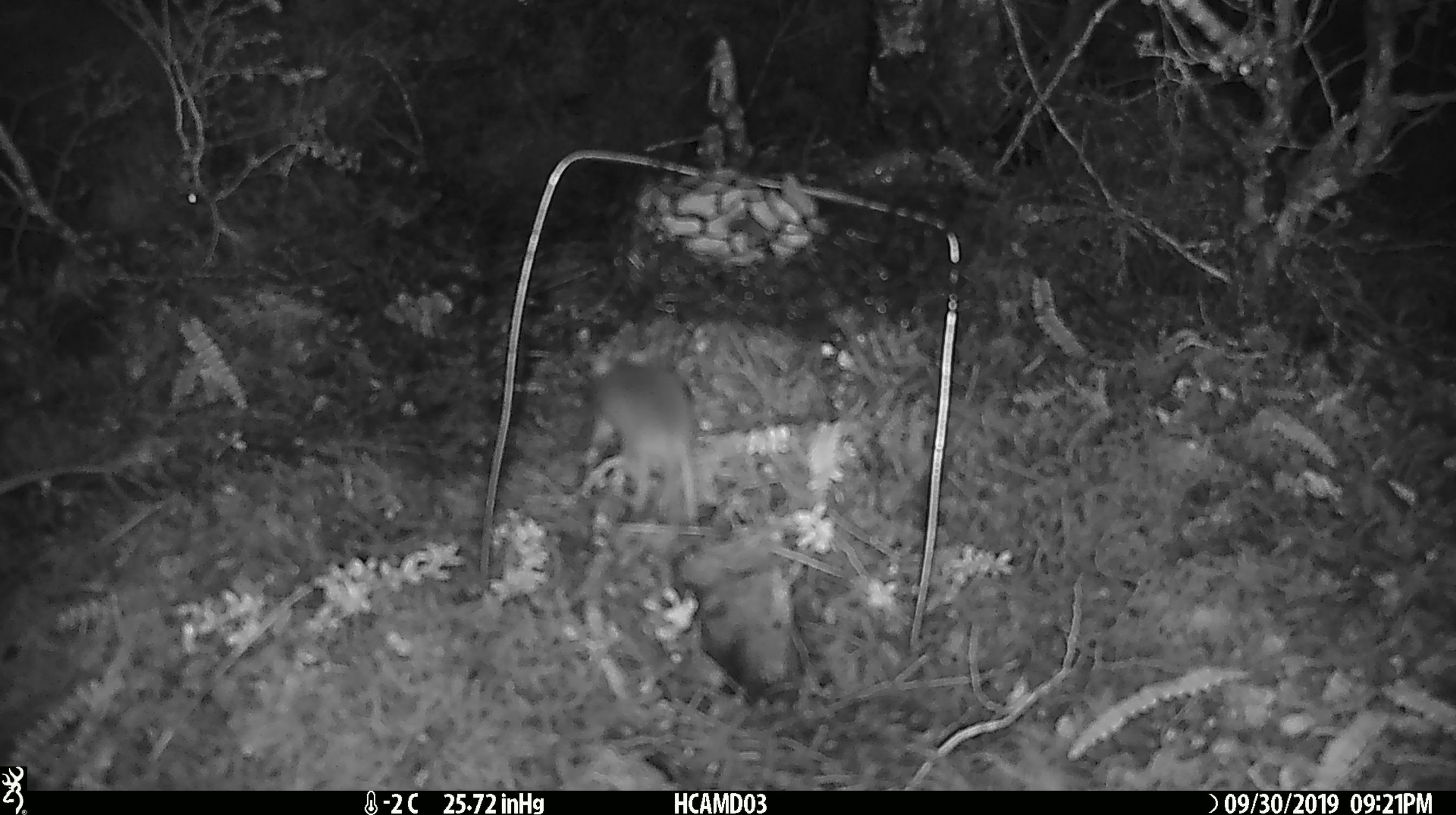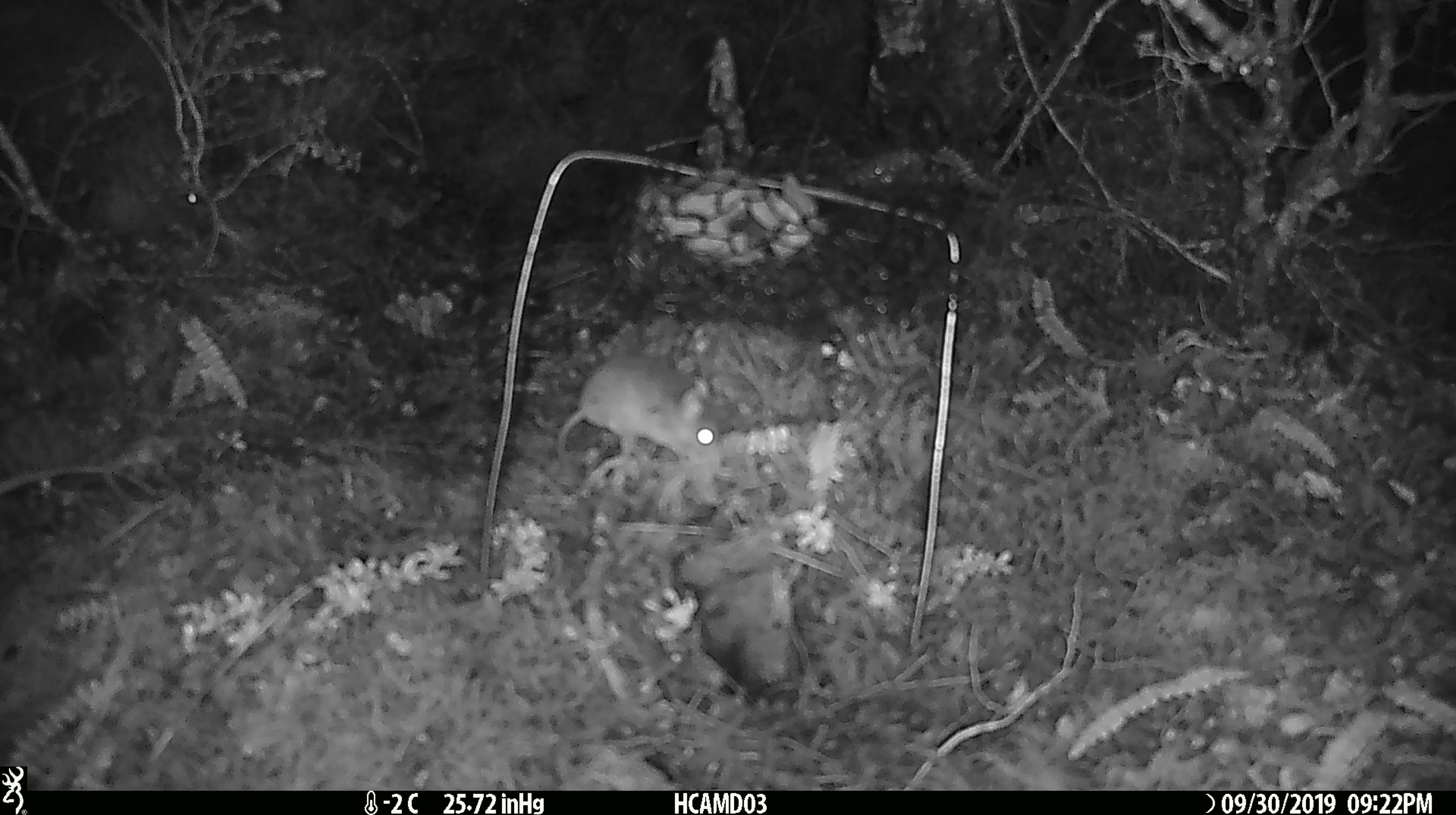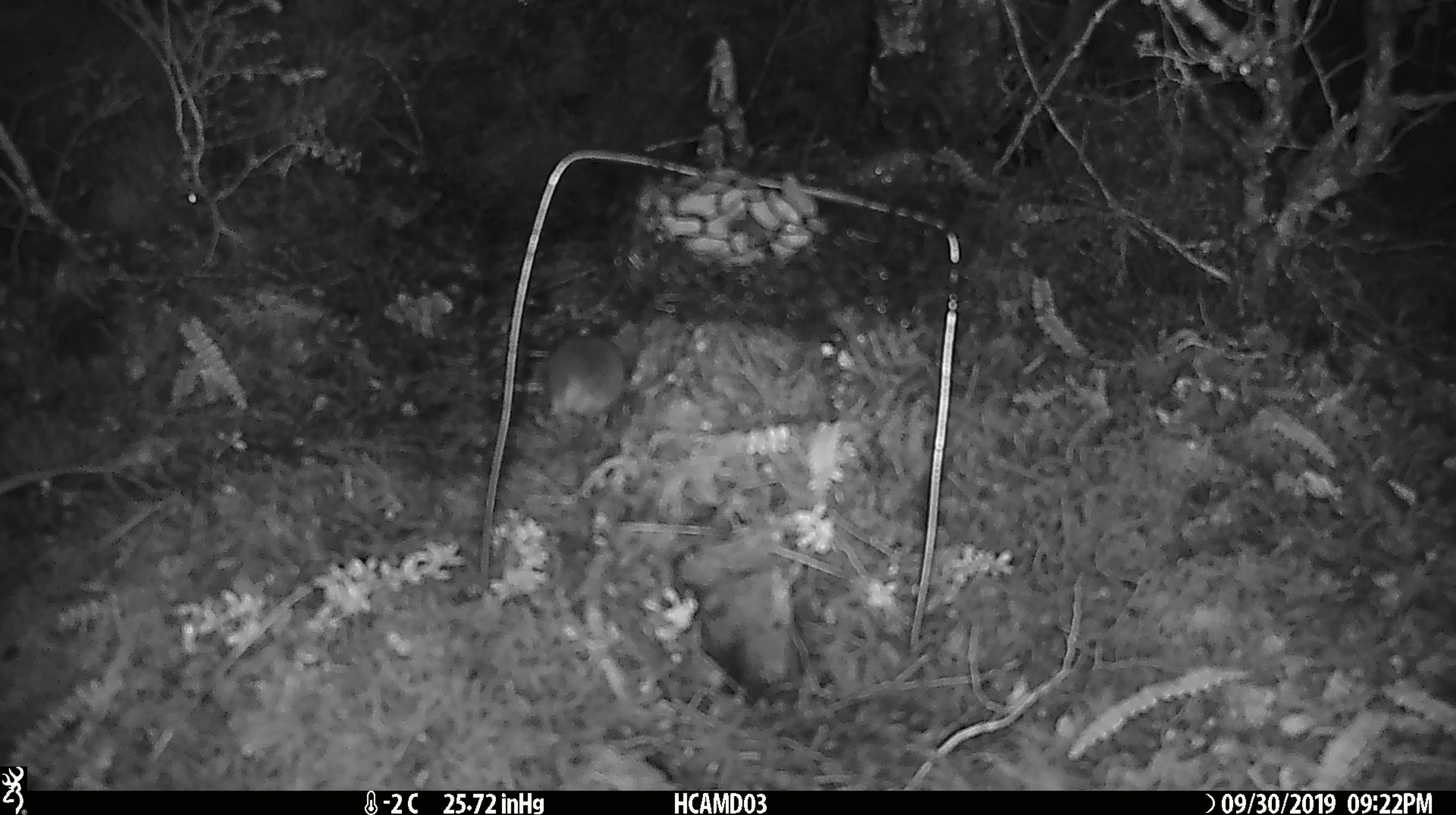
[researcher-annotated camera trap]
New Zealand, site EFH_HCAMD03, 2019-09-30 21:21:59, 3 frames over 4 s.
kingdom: Animalia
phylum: Chordata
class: Mammalia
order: Rodentia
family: Muridae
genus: Mus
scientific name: Mus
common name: mouse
Mouse (Mus).